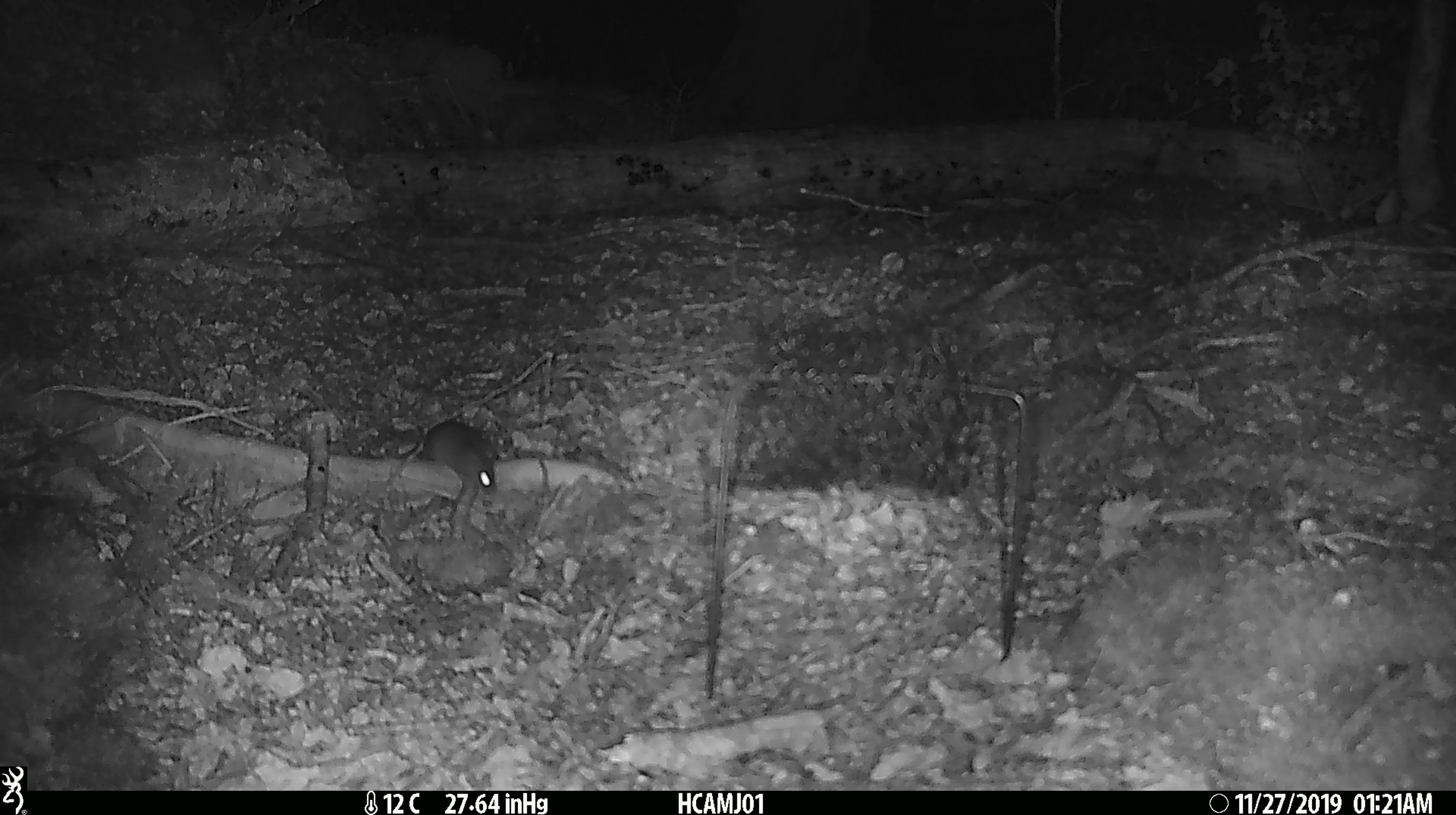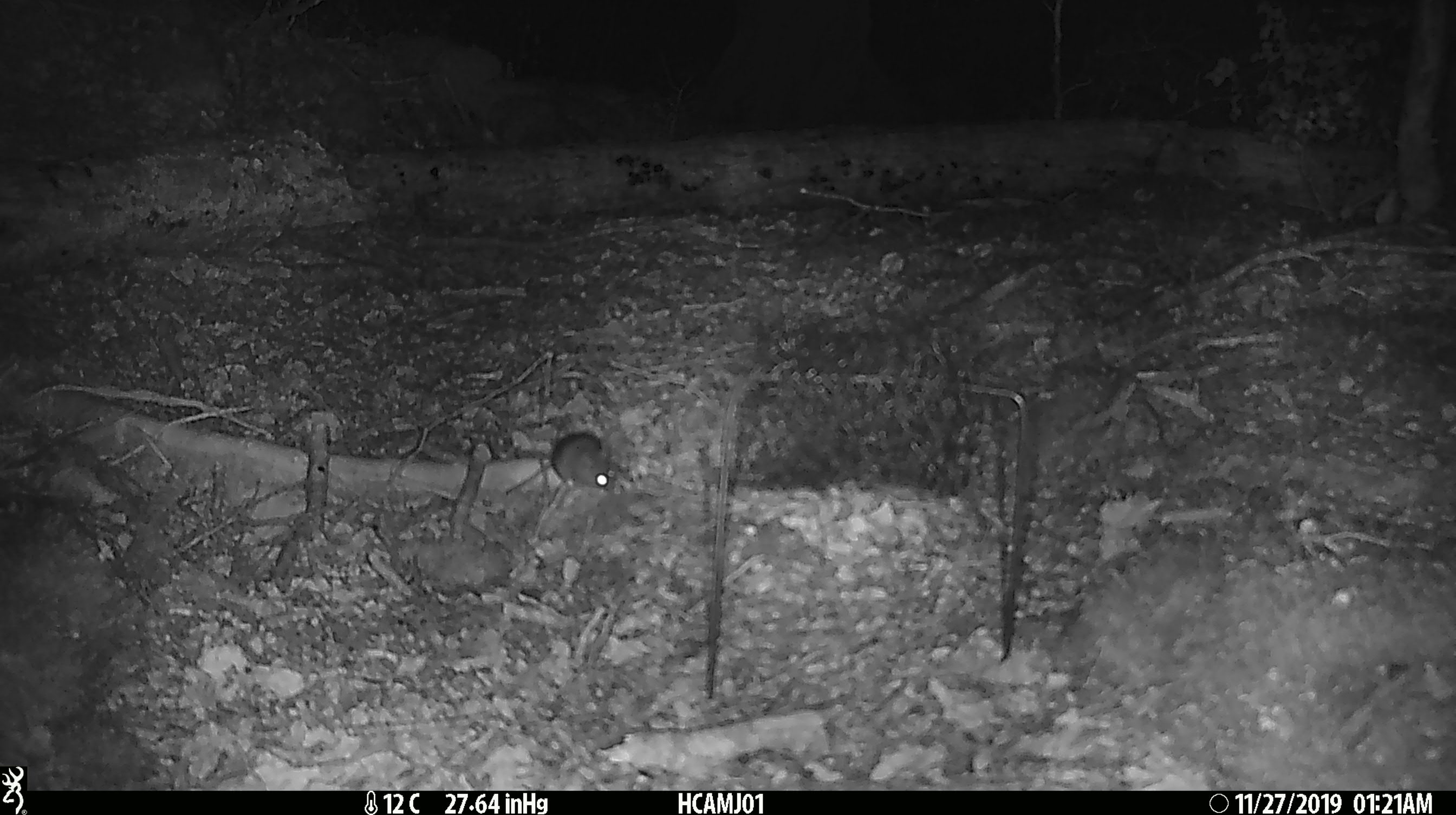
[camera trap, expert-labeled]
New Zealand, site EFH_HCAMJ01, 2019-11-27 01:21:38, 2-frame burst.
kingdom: Animalia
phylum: Chordata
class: Mammalia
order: Rodentia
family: Muridae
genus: Mus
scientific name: Mus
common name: mouse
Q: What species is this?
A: Mouse (Mus).